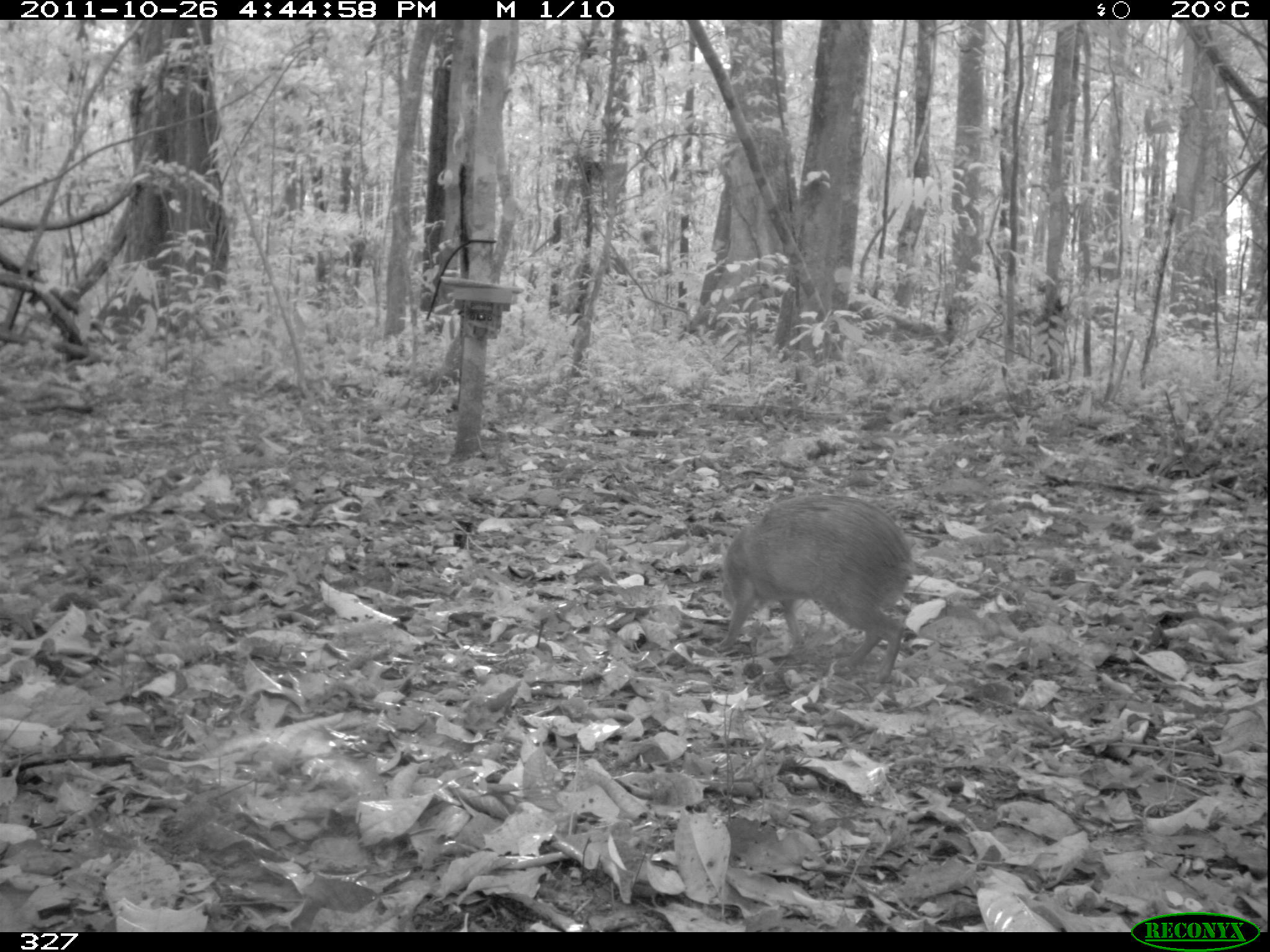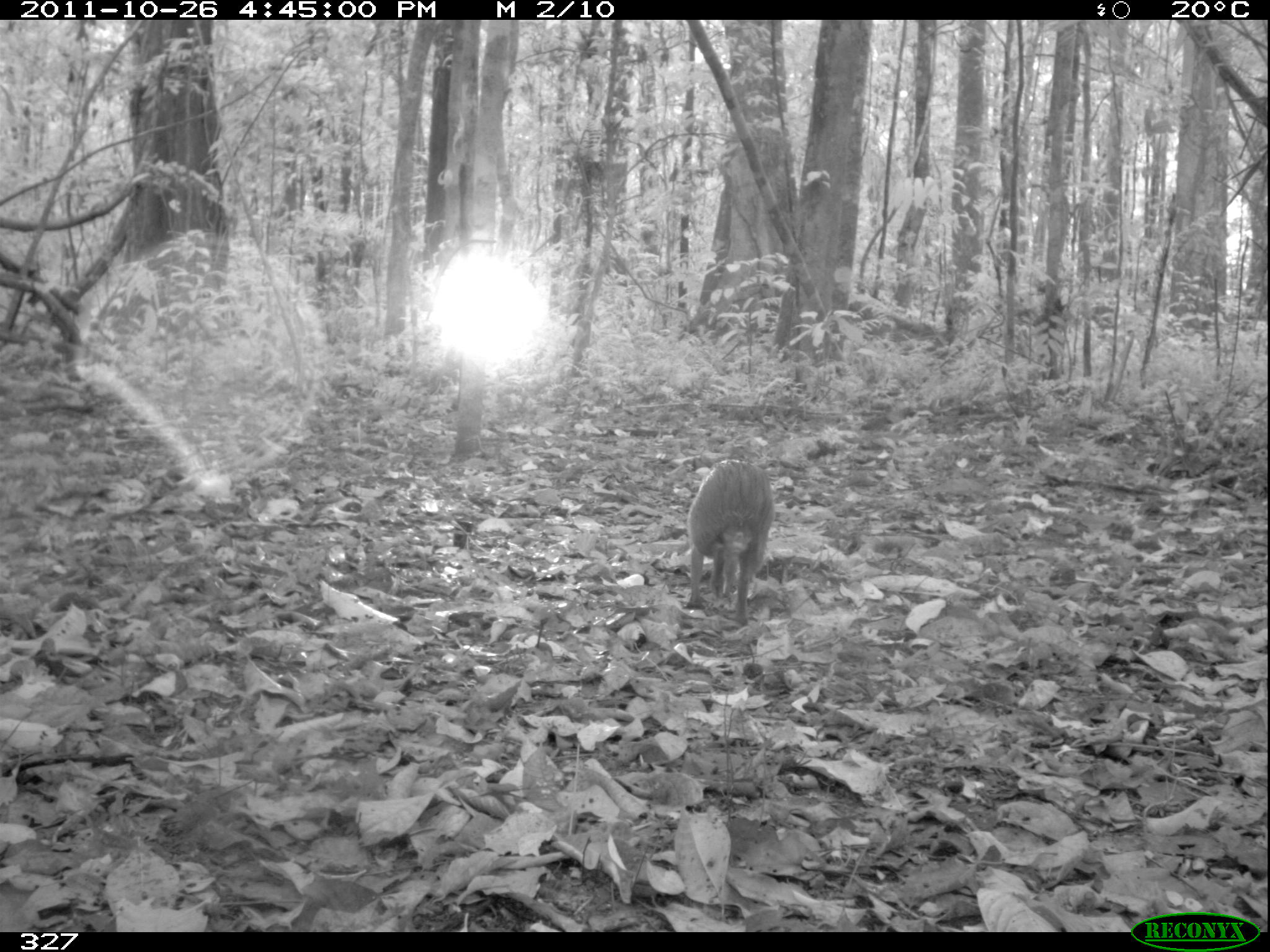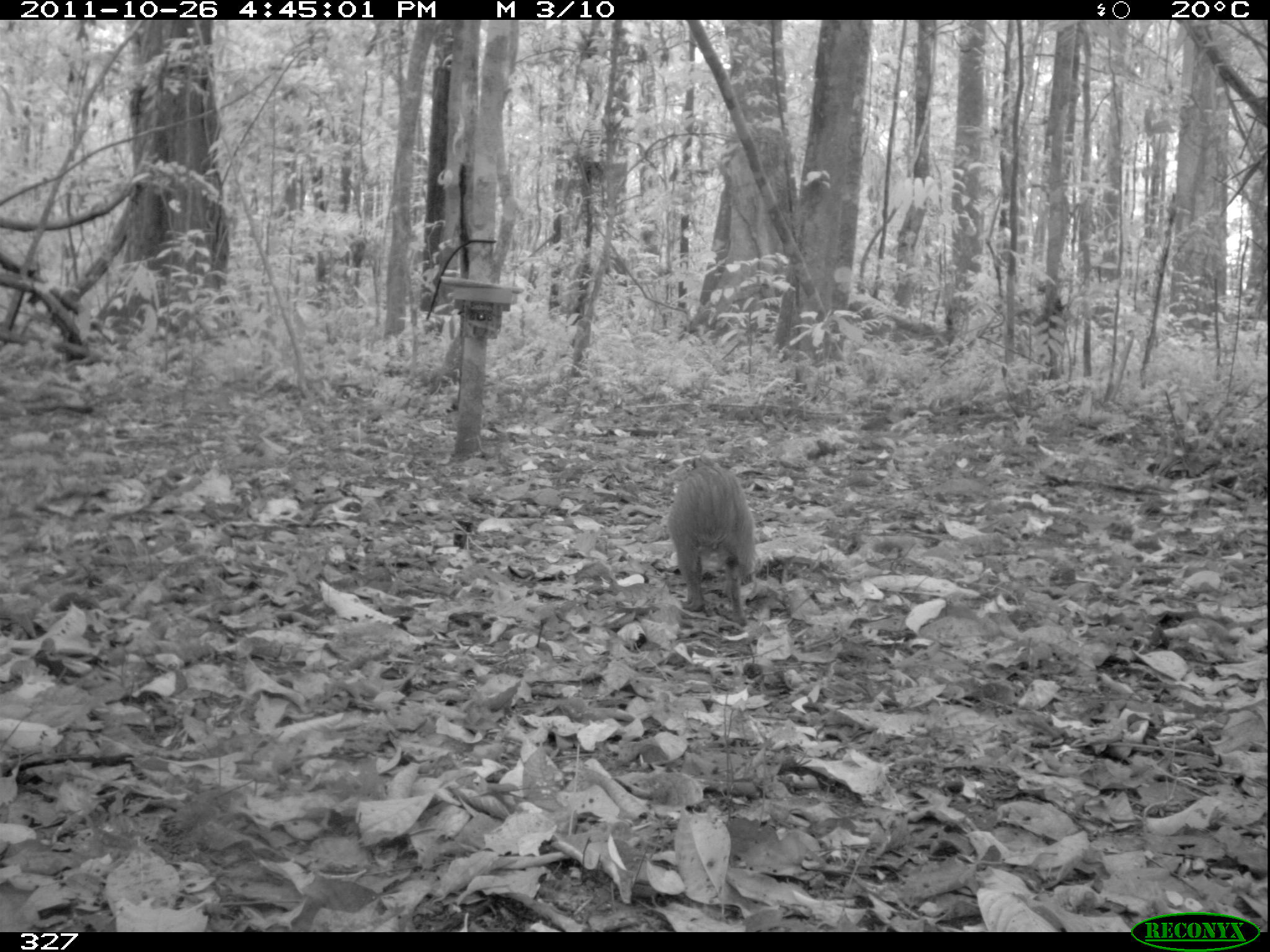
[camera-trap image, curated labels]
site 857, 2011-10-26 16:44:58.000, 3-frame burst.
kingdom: Animalia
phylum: Chordata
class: Mammalia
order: Rodentia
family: Dasyproctidae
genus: Dasyprocta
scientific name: Dasyprocta punctata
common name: central american agouti